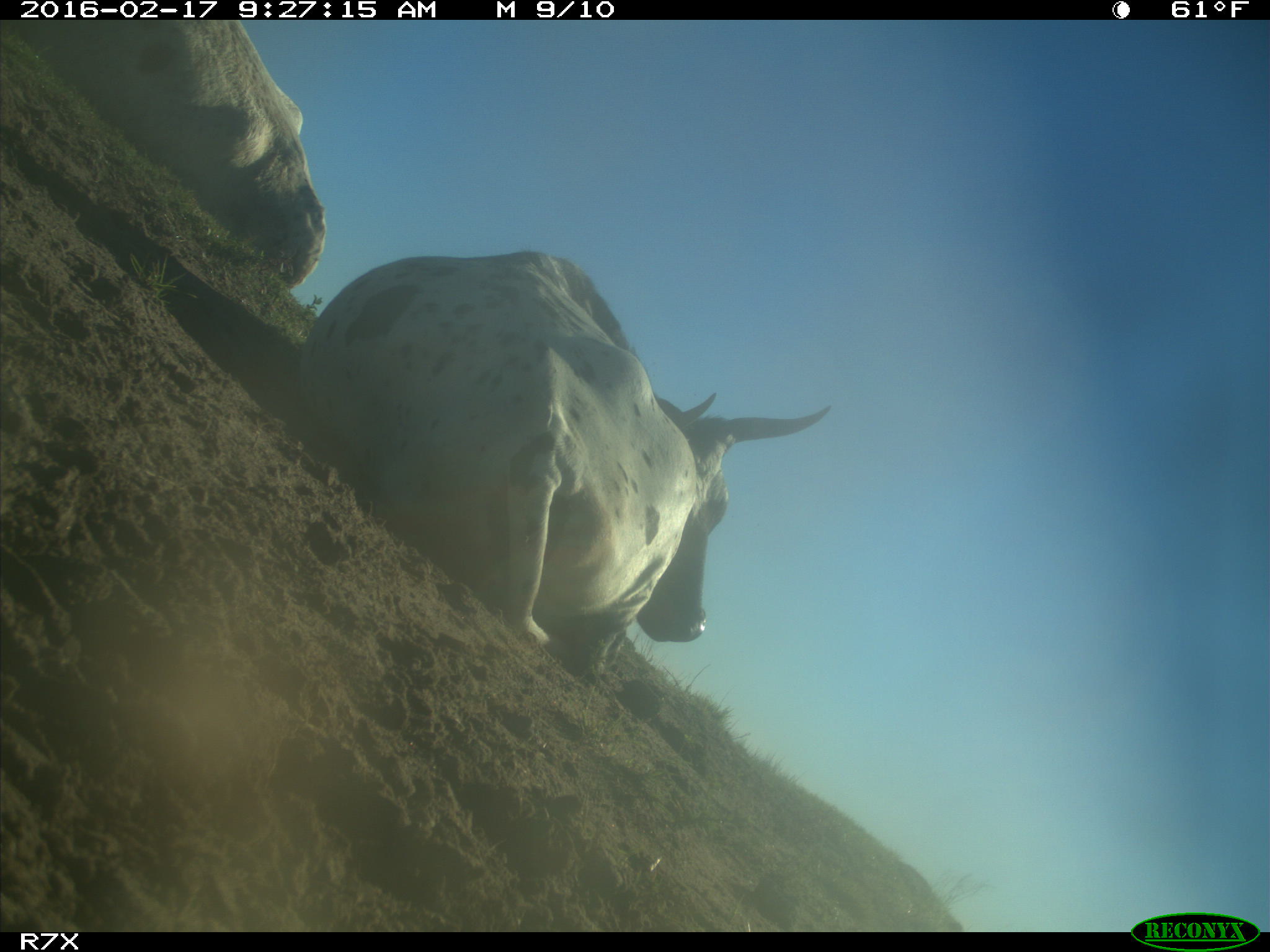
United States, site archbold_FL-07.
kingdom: Animalia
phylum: Chordata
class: Mammalia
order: Artiodactyla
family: Bovidae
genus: Bos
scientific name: Bos taurus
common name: domestic cow